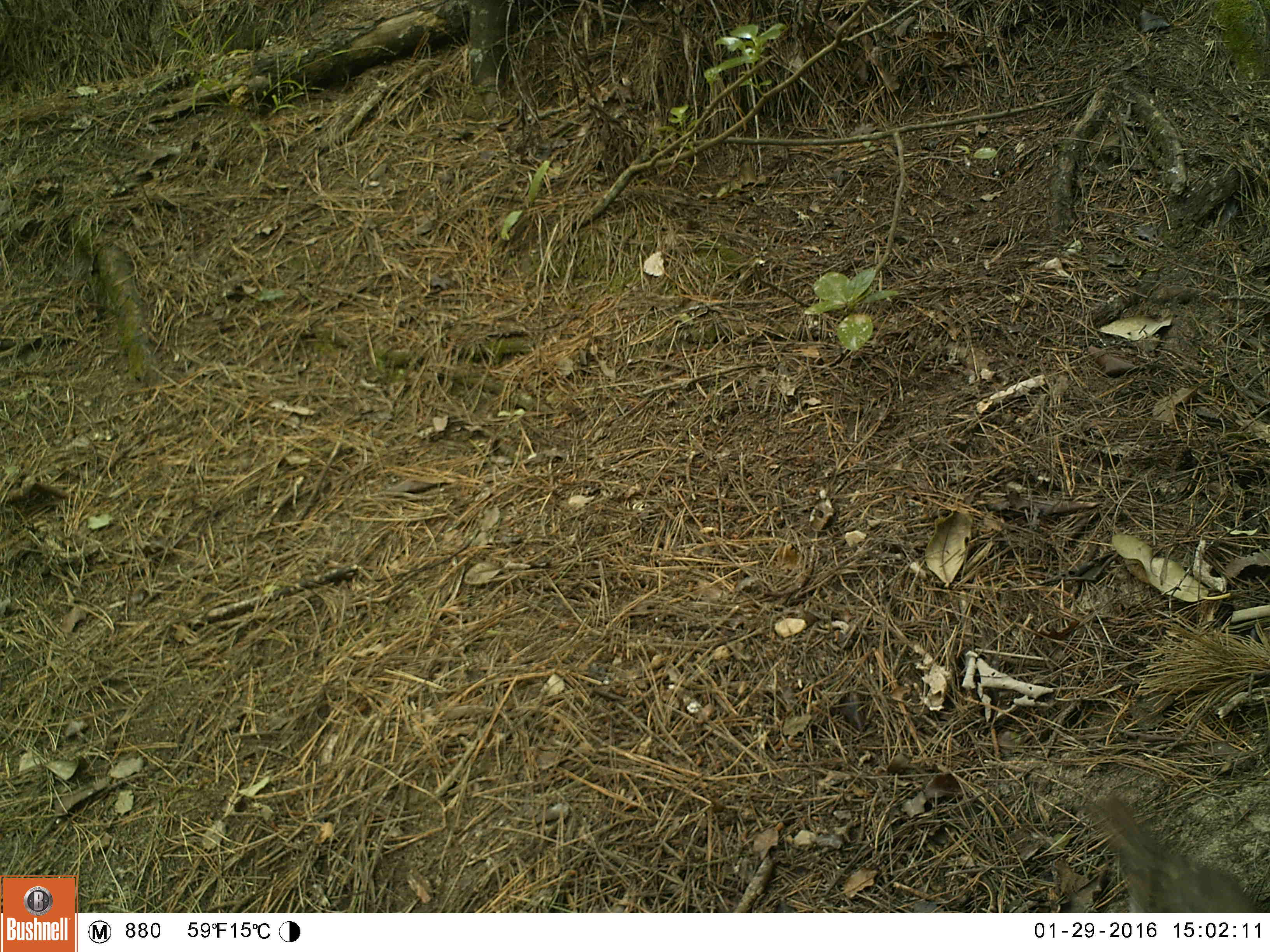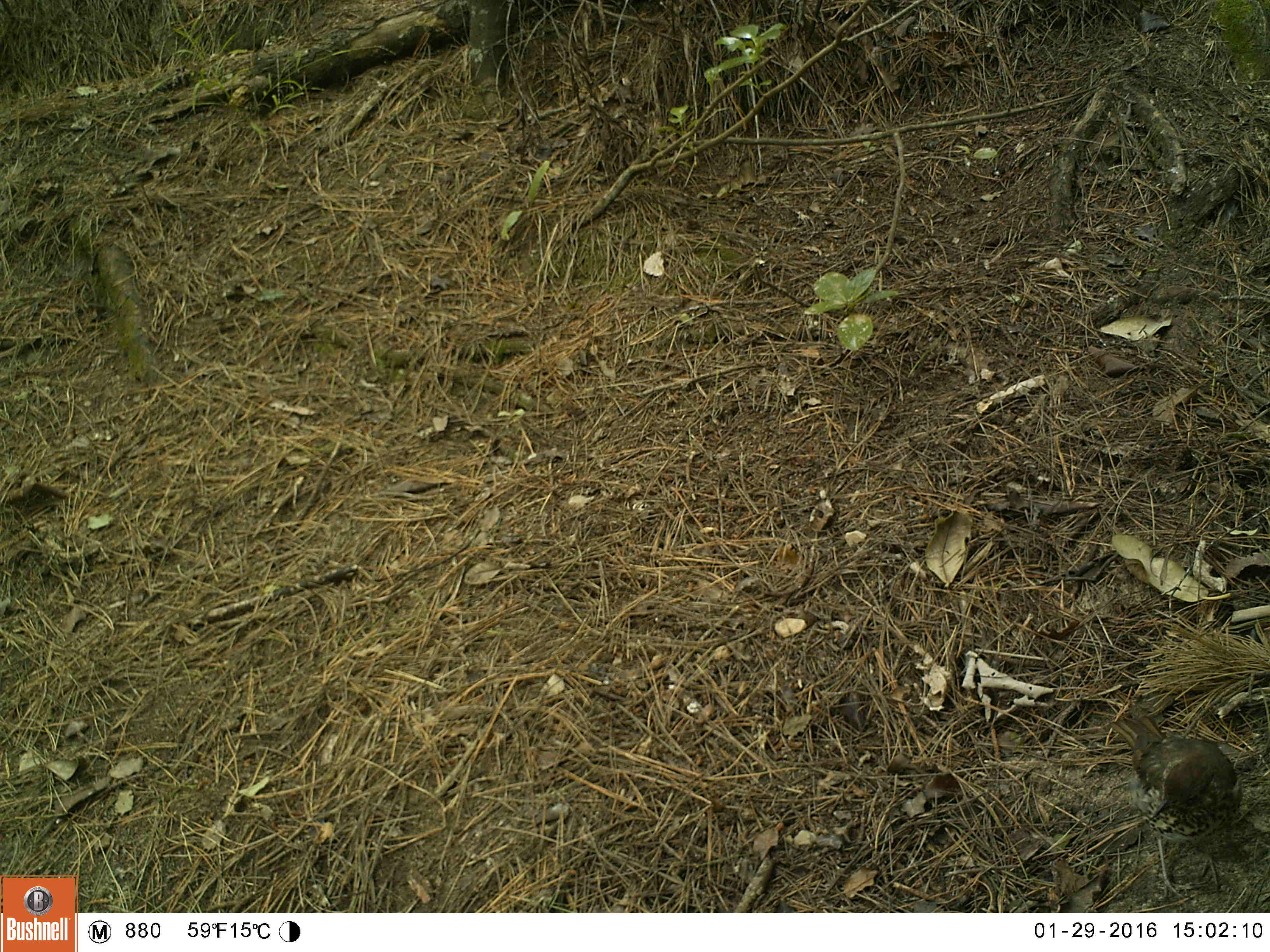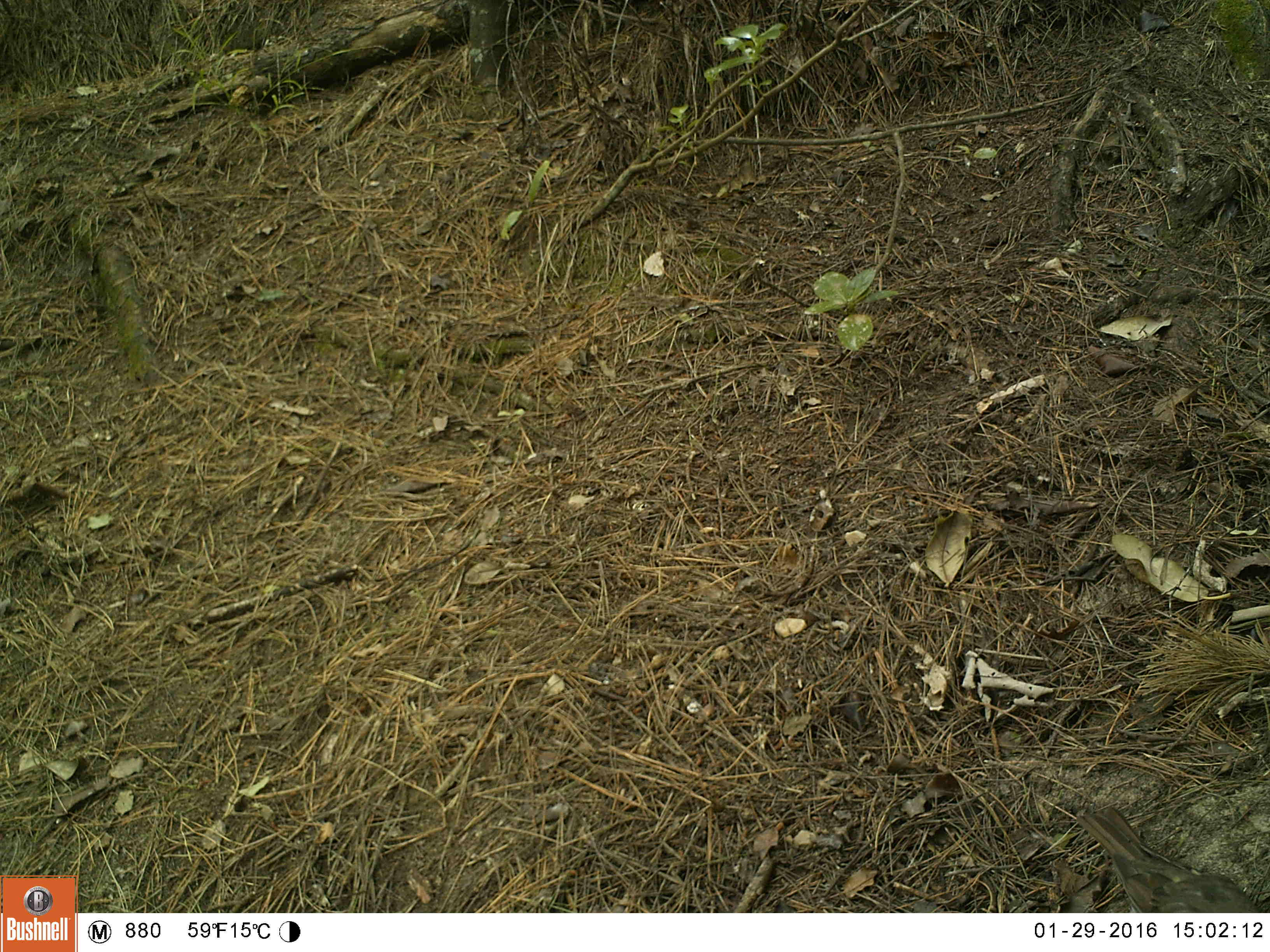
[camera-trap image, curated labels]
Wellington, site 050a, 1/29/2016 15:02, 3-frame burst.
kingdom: Animalia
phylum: Chordata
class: Aves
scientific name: Aves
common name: bird